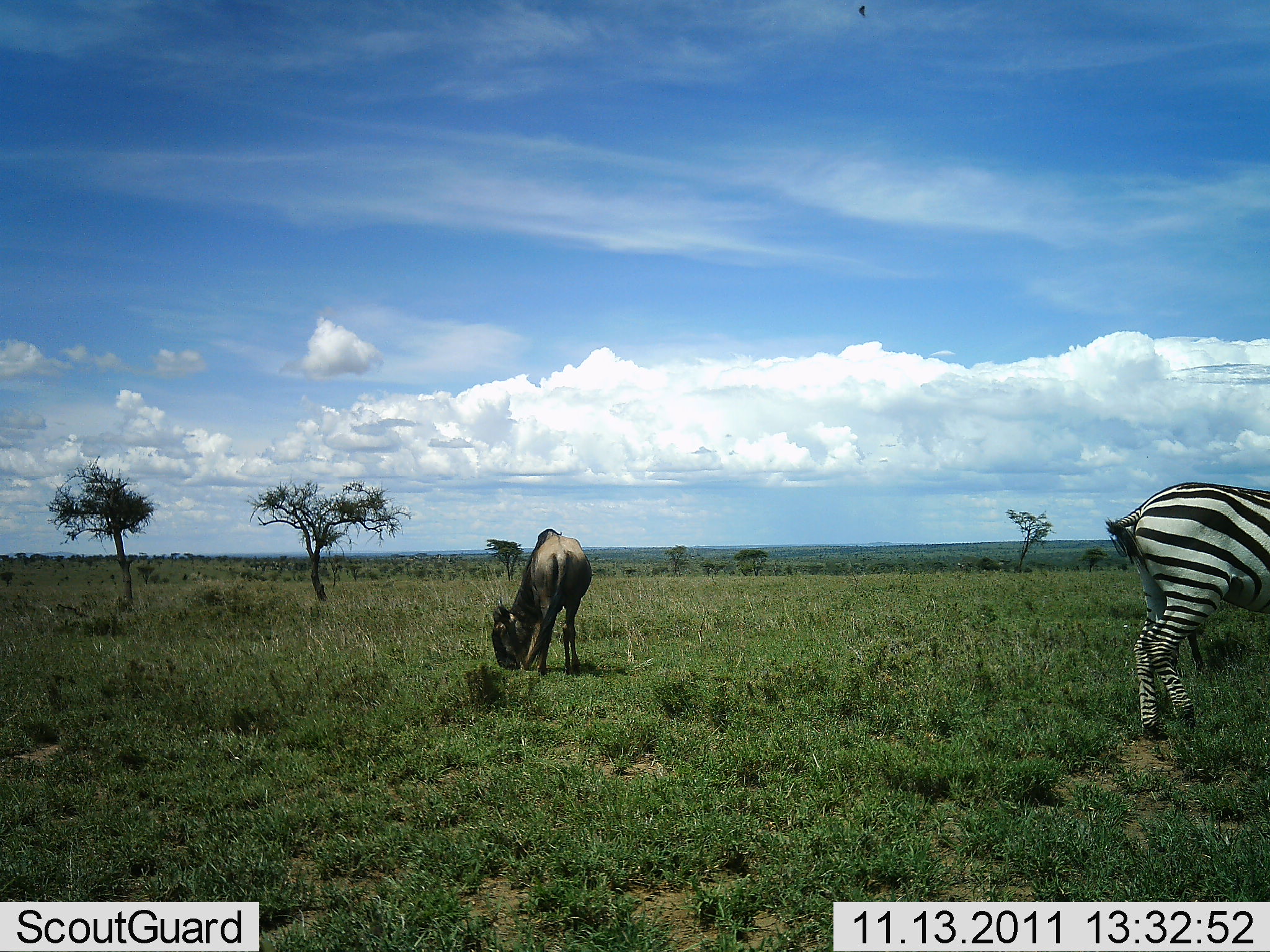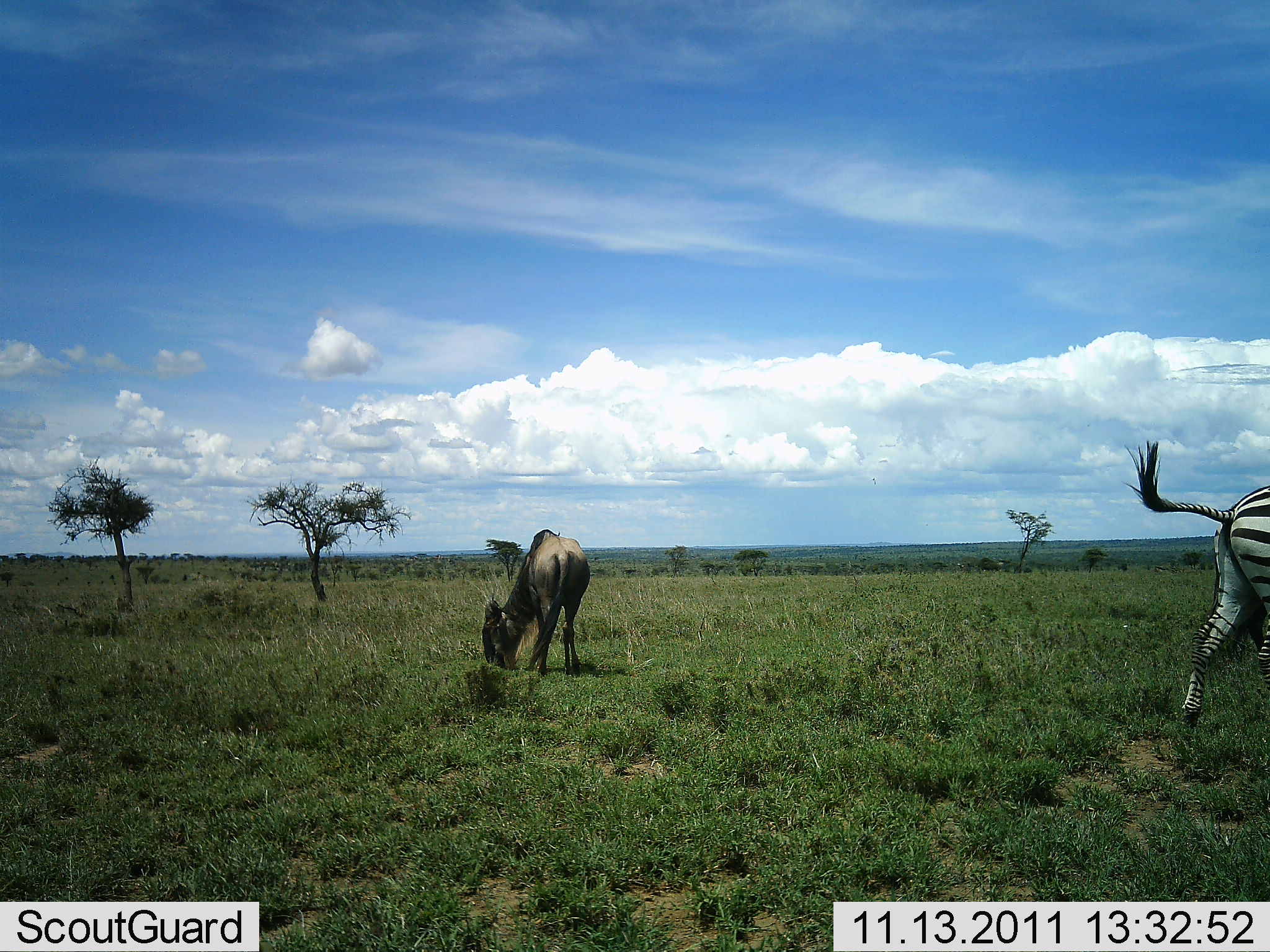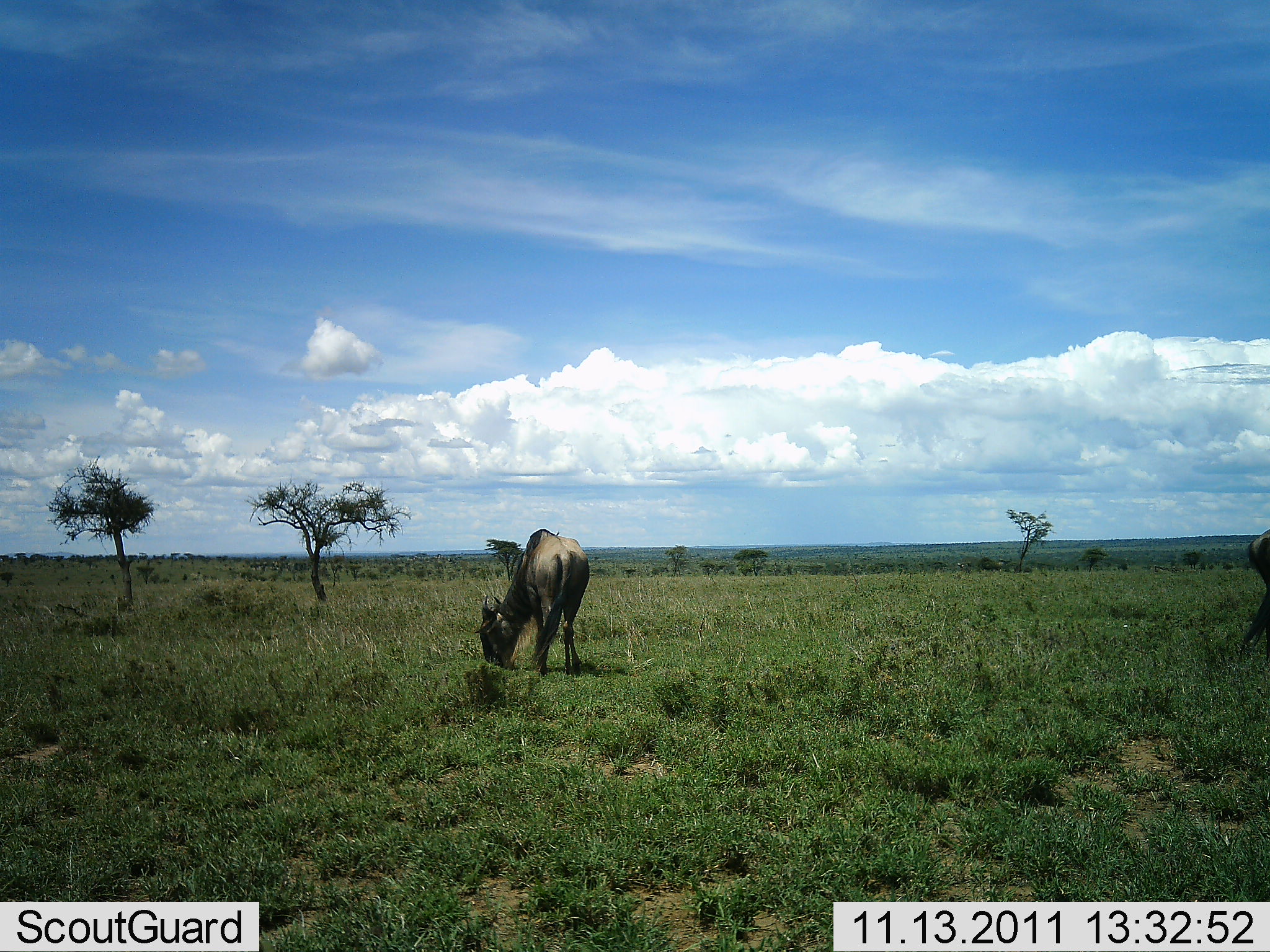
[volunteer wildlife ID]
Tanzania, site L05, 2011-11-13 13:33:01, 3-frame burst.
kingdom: Animalia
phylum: Chordata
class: Mammalia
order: Artiodactyla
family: Bovidae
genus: Connochaetes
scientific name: Connochaetes taurinus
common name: blue wildebeest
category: wildebeest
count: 1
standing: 17%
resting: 0%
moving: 0%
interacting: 0%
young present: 0%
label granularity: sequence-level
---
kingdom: Animalia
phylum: Chordata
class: Mammalia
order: Perissodactyla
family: Equidae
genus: Equus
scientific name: Equus quagga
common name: plains zebra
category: zebra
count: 1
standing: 0%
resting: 0%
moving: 91%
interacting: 0%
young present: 0%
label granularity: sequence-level